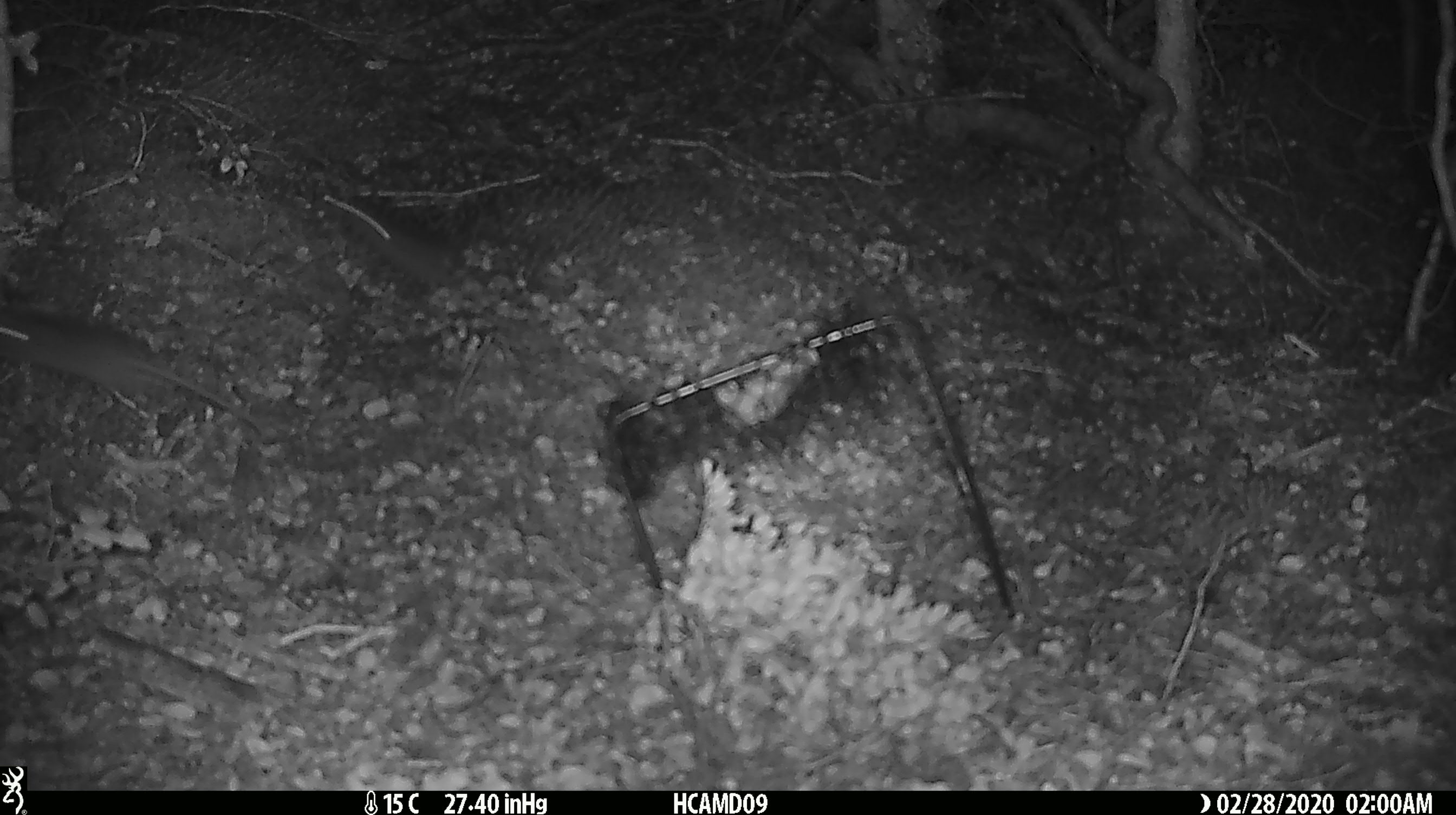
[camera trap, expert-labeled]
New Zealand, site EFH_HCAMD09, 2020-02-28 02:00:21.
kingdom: Animalia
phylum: Chordata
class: Mammalia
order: Rodentia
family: Muridae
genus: Mus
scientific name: Mus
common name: mouse